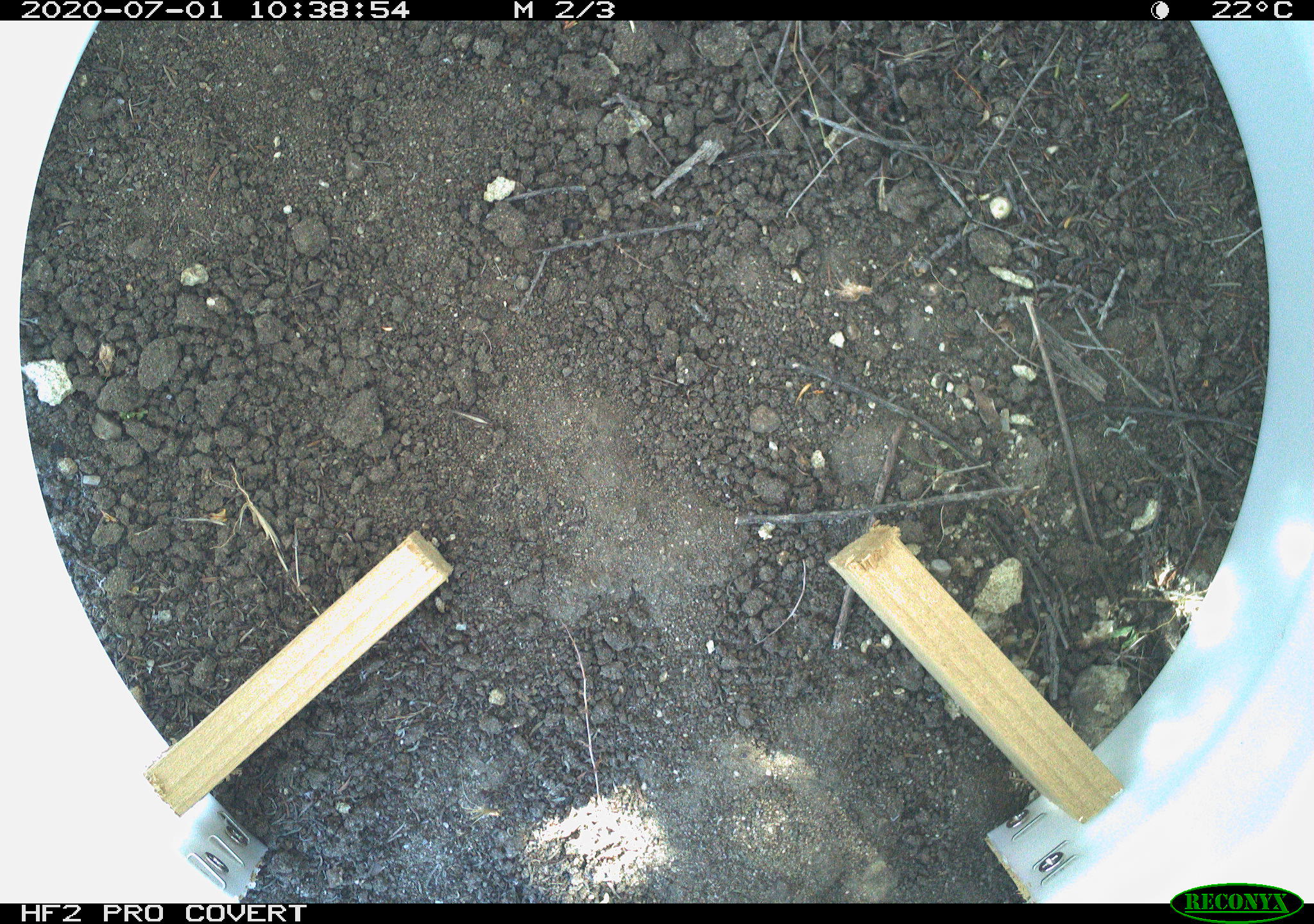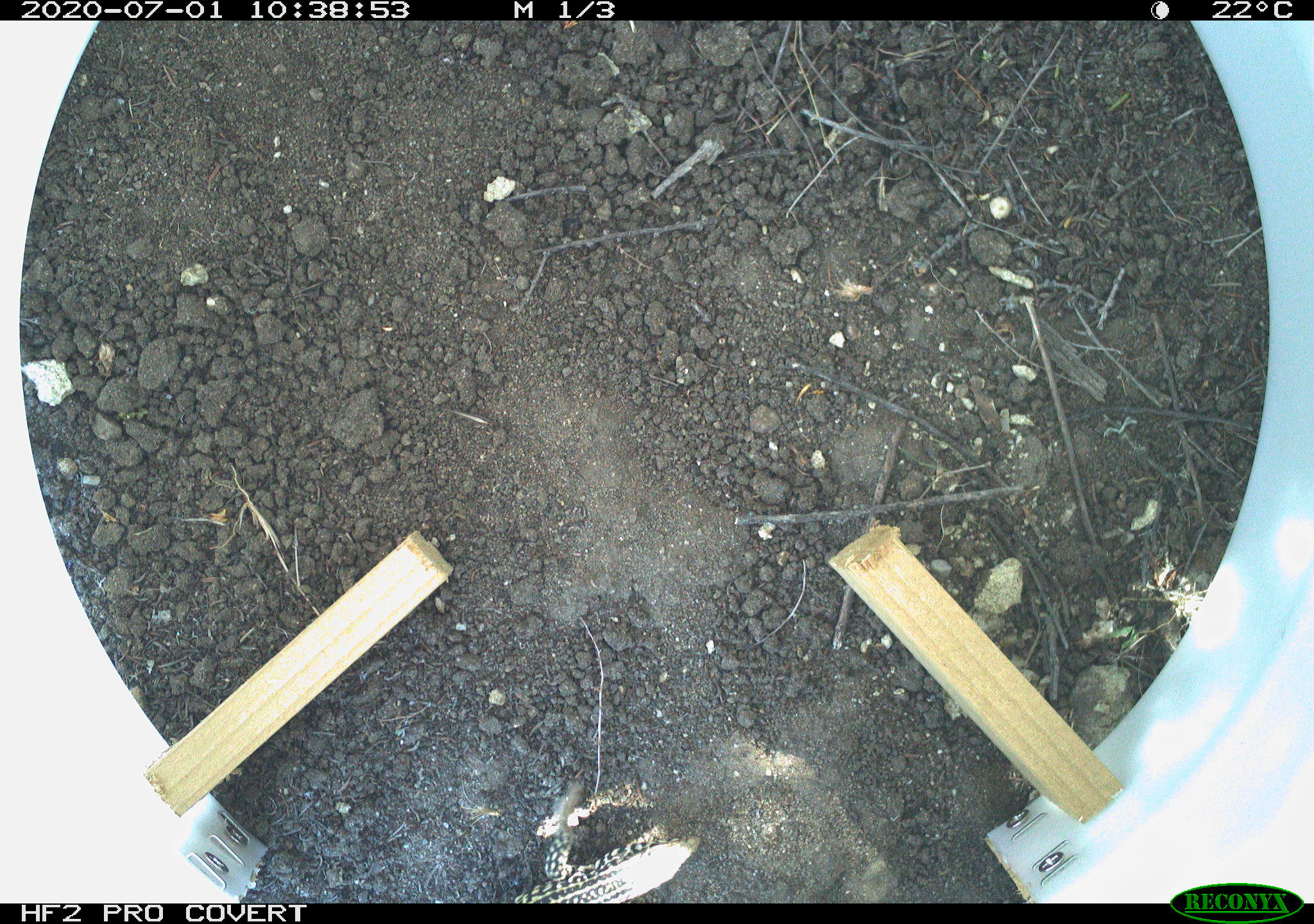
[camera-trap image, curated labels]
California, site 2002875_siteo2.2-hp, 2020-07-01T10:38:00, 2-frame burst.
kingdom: Animalia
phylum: Chordata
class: Reptilia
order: Squamata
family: Teiidae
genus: Aspidoscelis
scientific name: Aspidoscelis tigris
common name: western whiptail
Western whiptail (Aspidoscelis tigris).